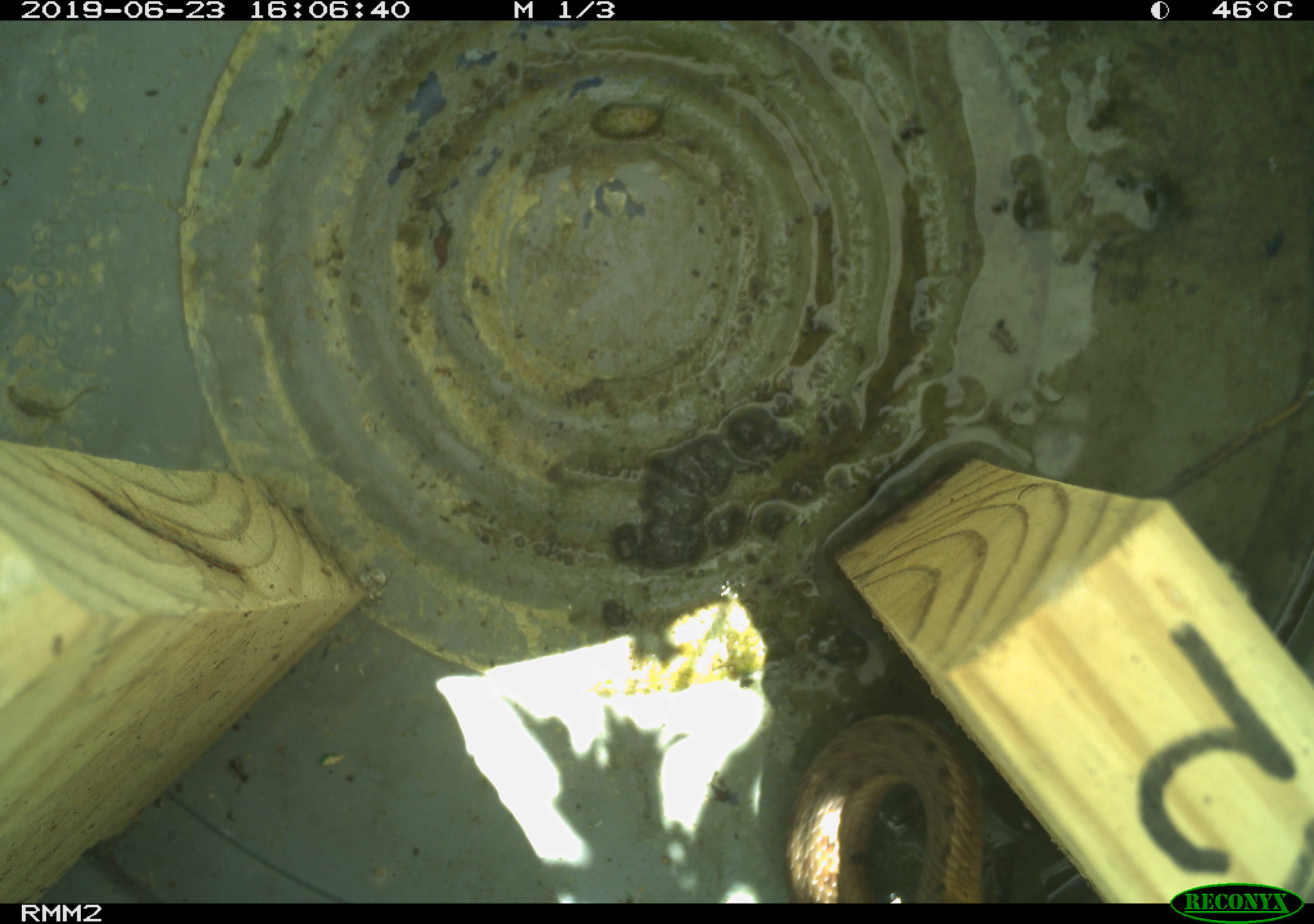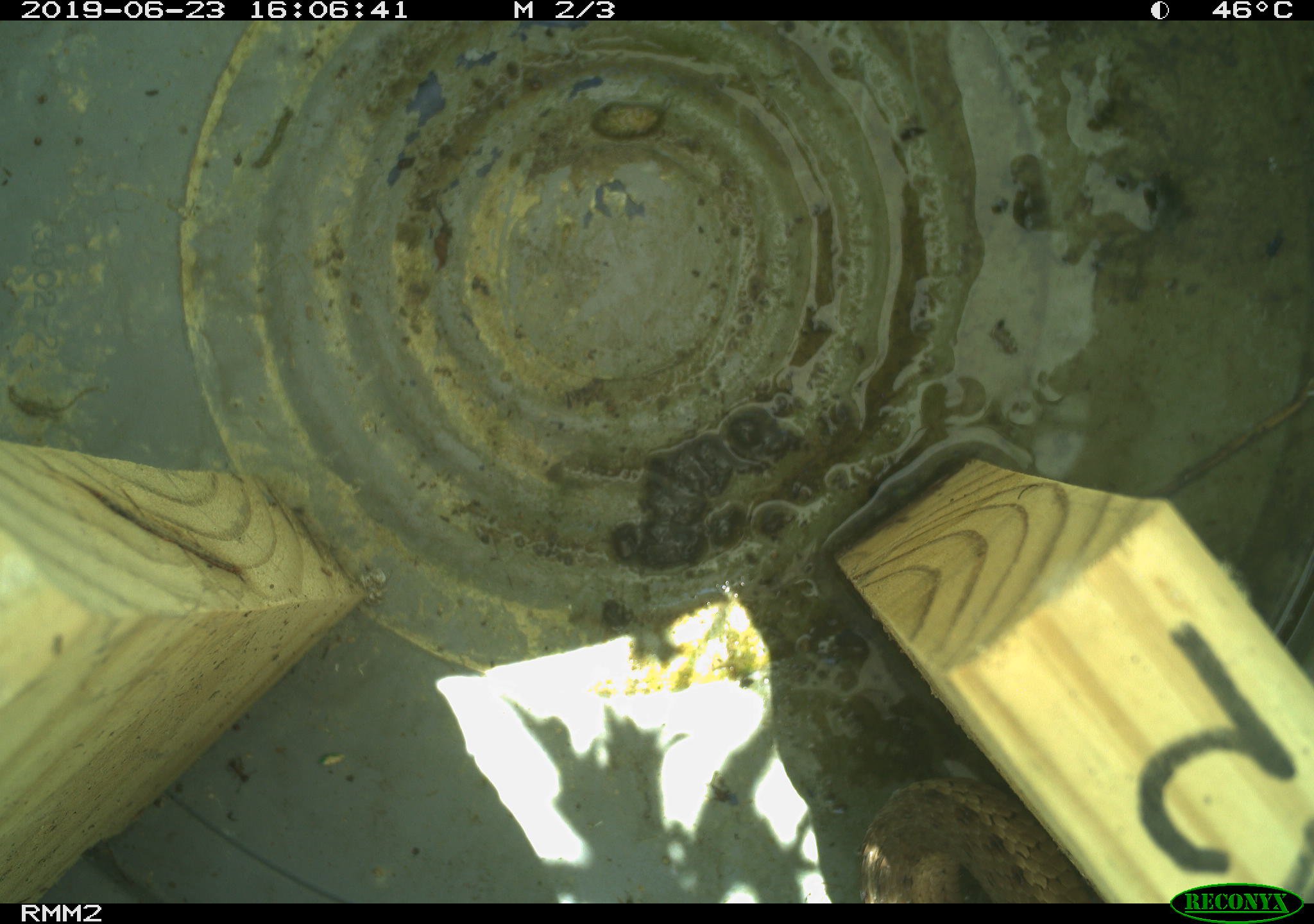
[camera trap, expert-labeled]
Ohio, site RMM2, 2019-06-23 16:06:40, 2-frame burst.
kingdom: Animalia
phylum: Chordata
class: Reptilia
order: Squamata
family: Colubridae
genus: Thamnophis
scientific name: Thamnophis sirtalis sirtalis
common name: eastern gartersnake